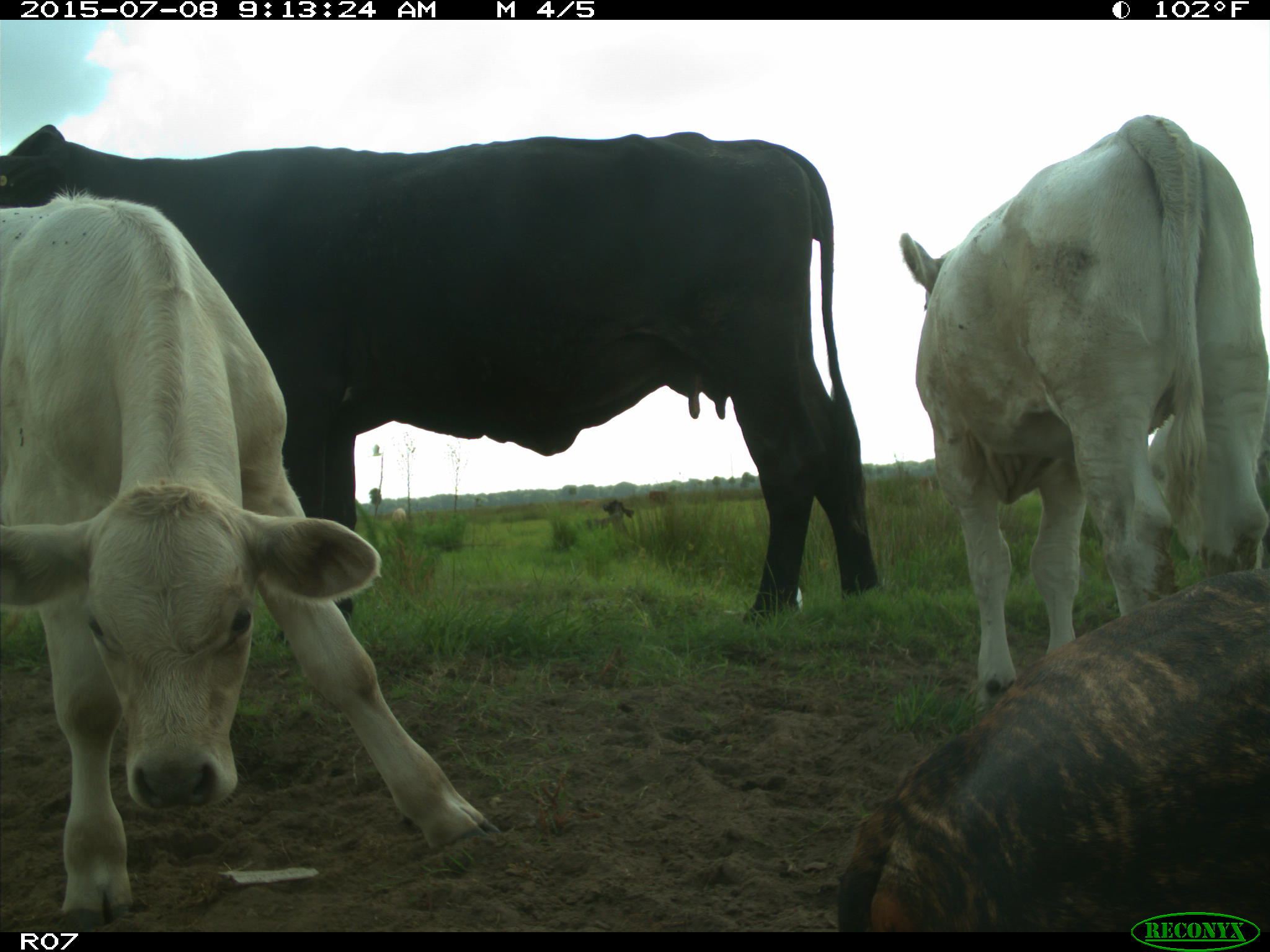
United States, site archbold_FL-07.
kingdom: Animalia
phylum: Chordata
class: Mammalia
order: Artiodactyla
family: Bovidae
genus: Bos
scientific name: Bos taurus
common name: domestic cow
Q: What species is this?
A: Bos taurus (domestic cow).